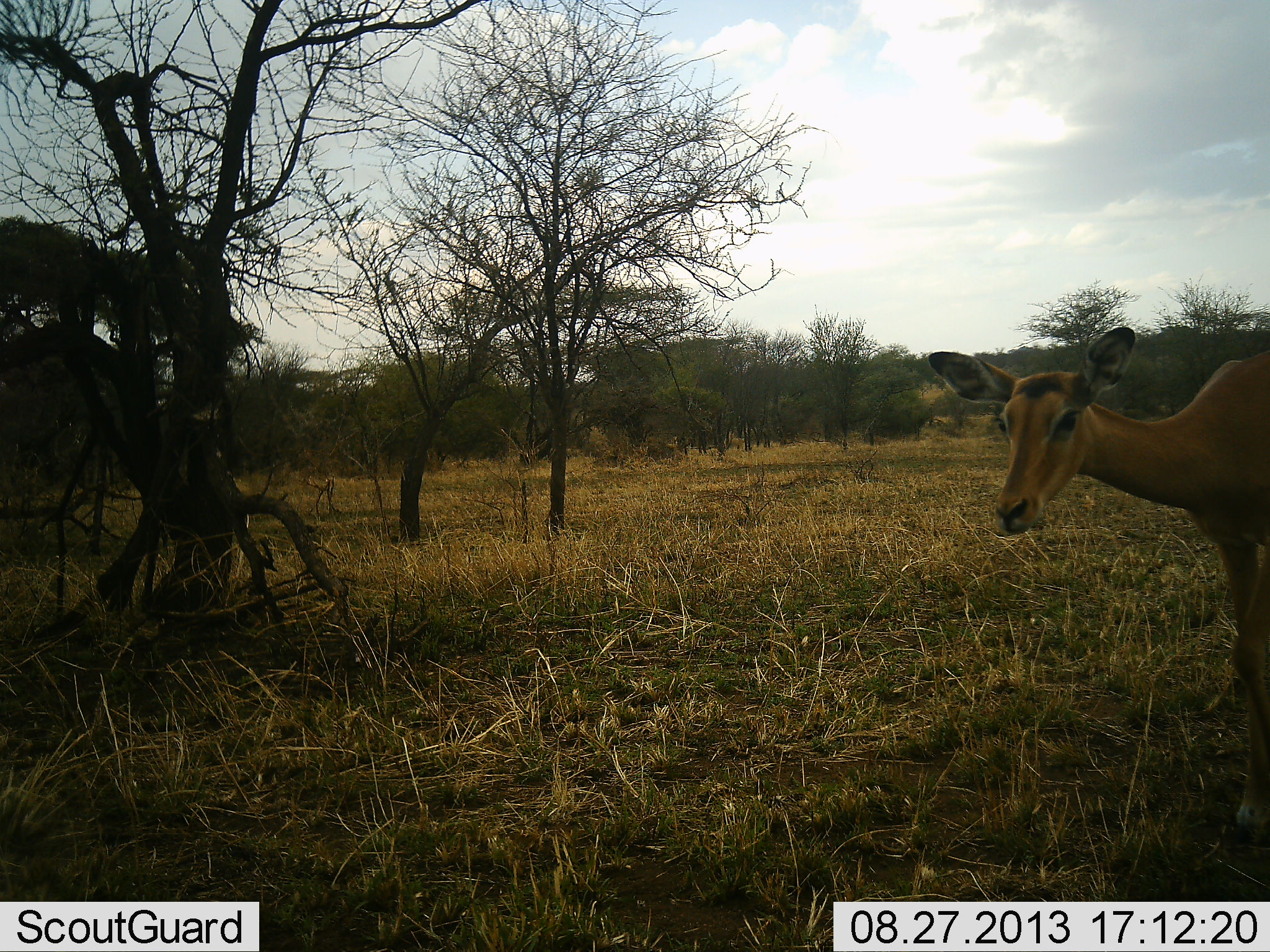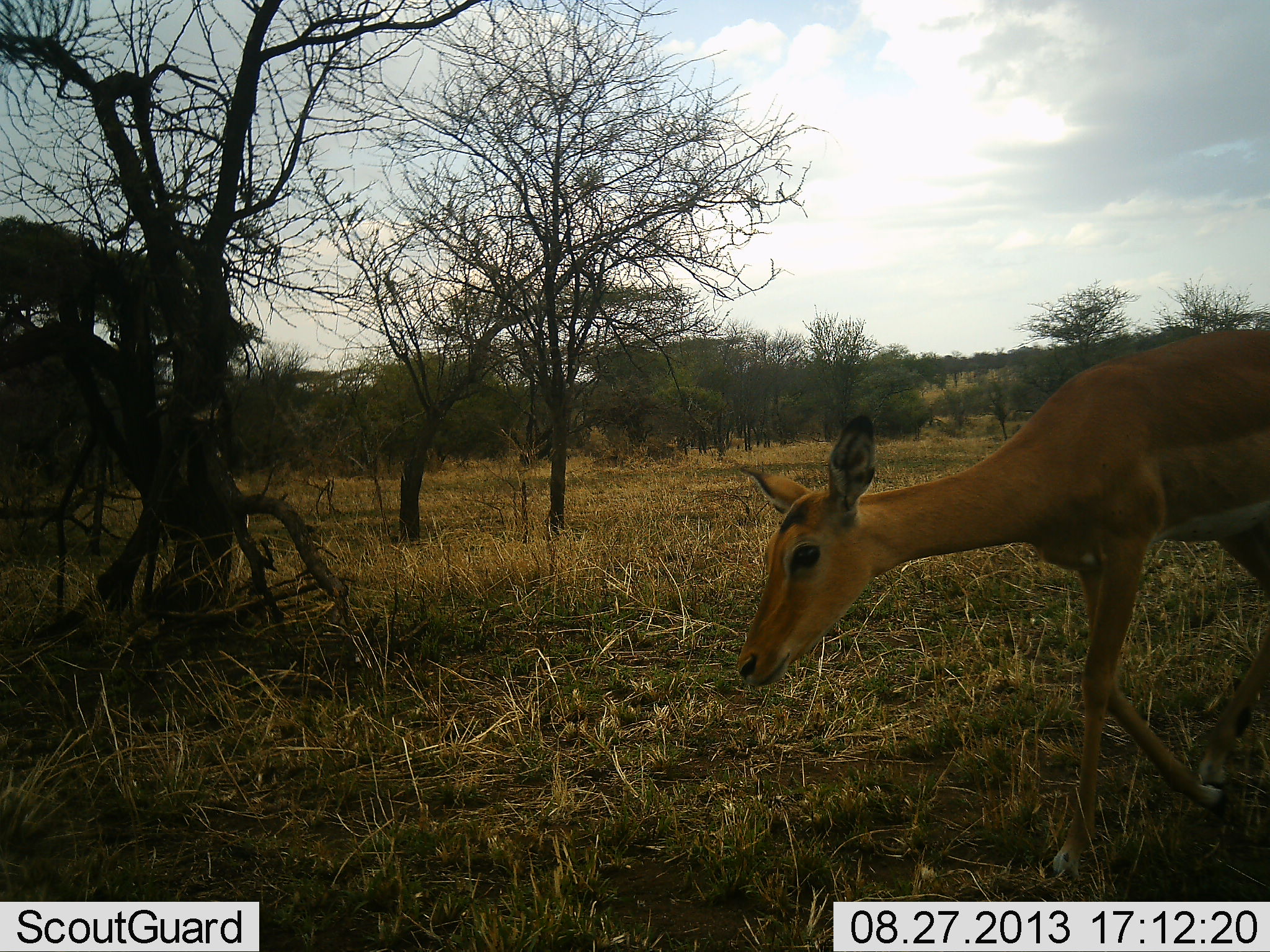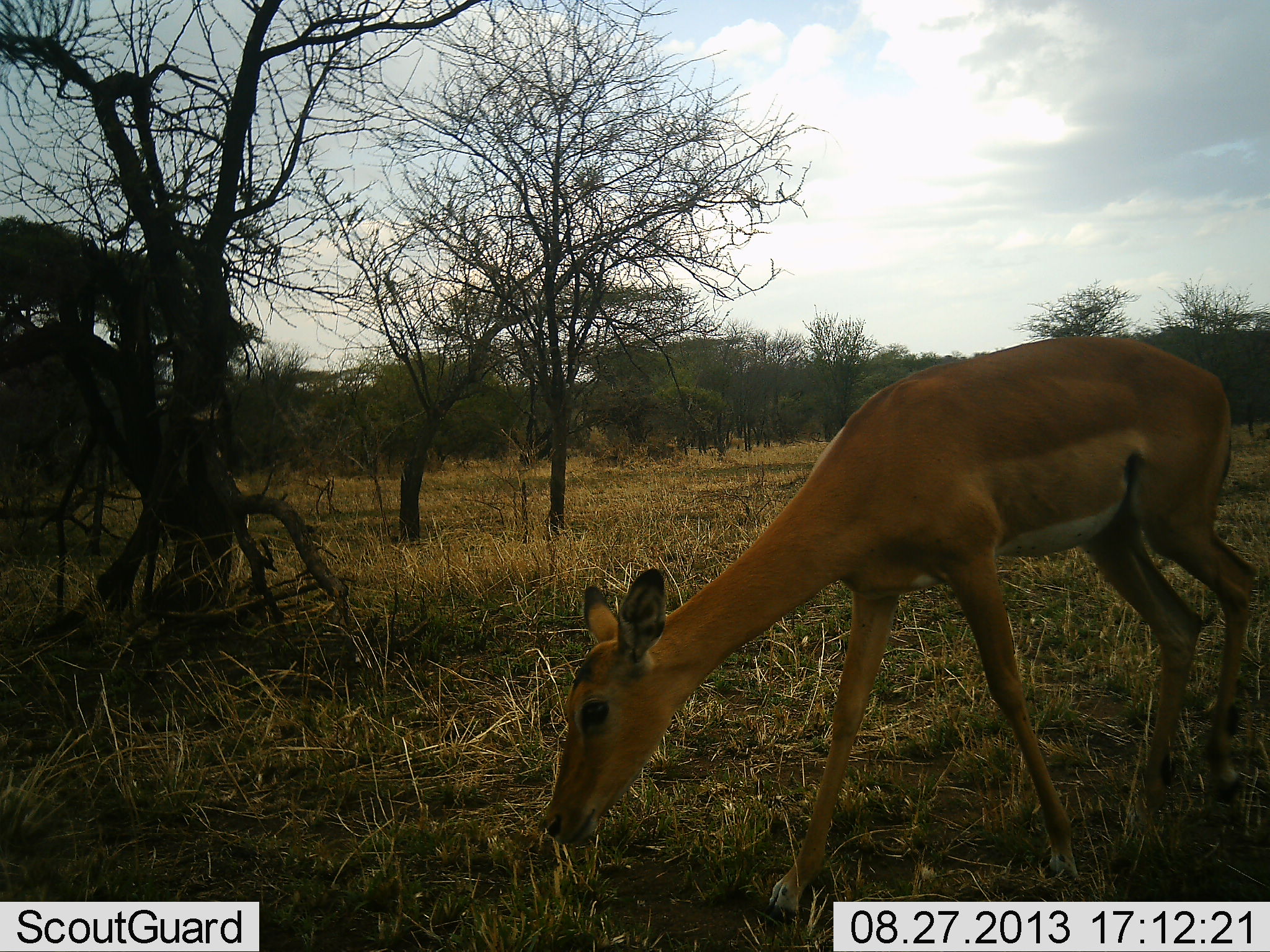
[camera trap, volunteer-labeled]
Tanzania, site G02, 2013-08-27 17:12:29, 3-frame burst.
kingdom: Animalia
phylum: Chordata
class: Mammalia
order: Artiodactyla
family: Bovidae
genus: Aepyceros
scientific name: Aepyceros melampus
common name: impala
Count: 1.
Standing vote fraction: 17%.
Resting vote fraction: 0%.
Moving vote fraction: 83%.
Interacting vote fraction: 0%.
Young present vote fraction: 0%.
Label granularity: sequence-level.